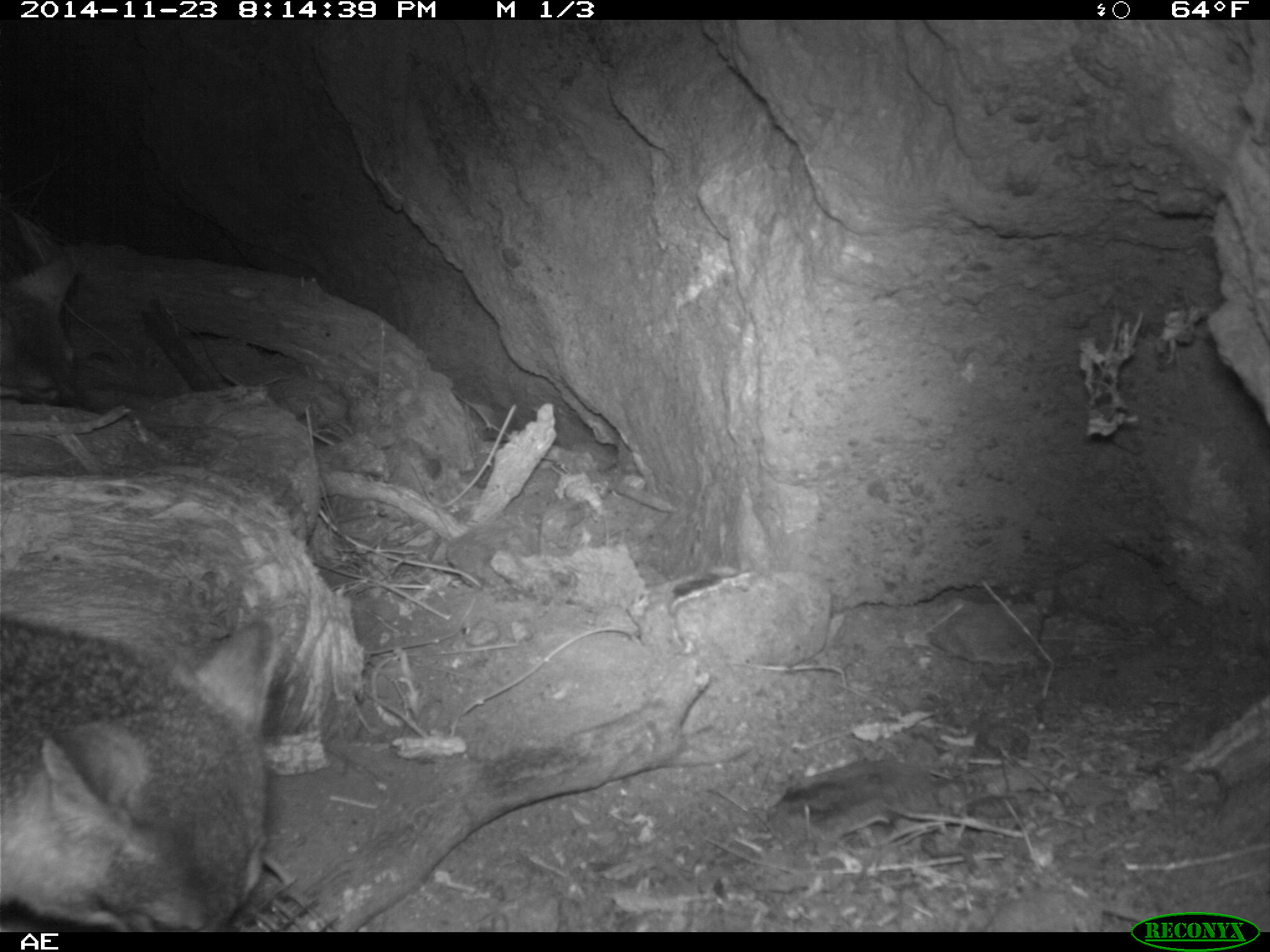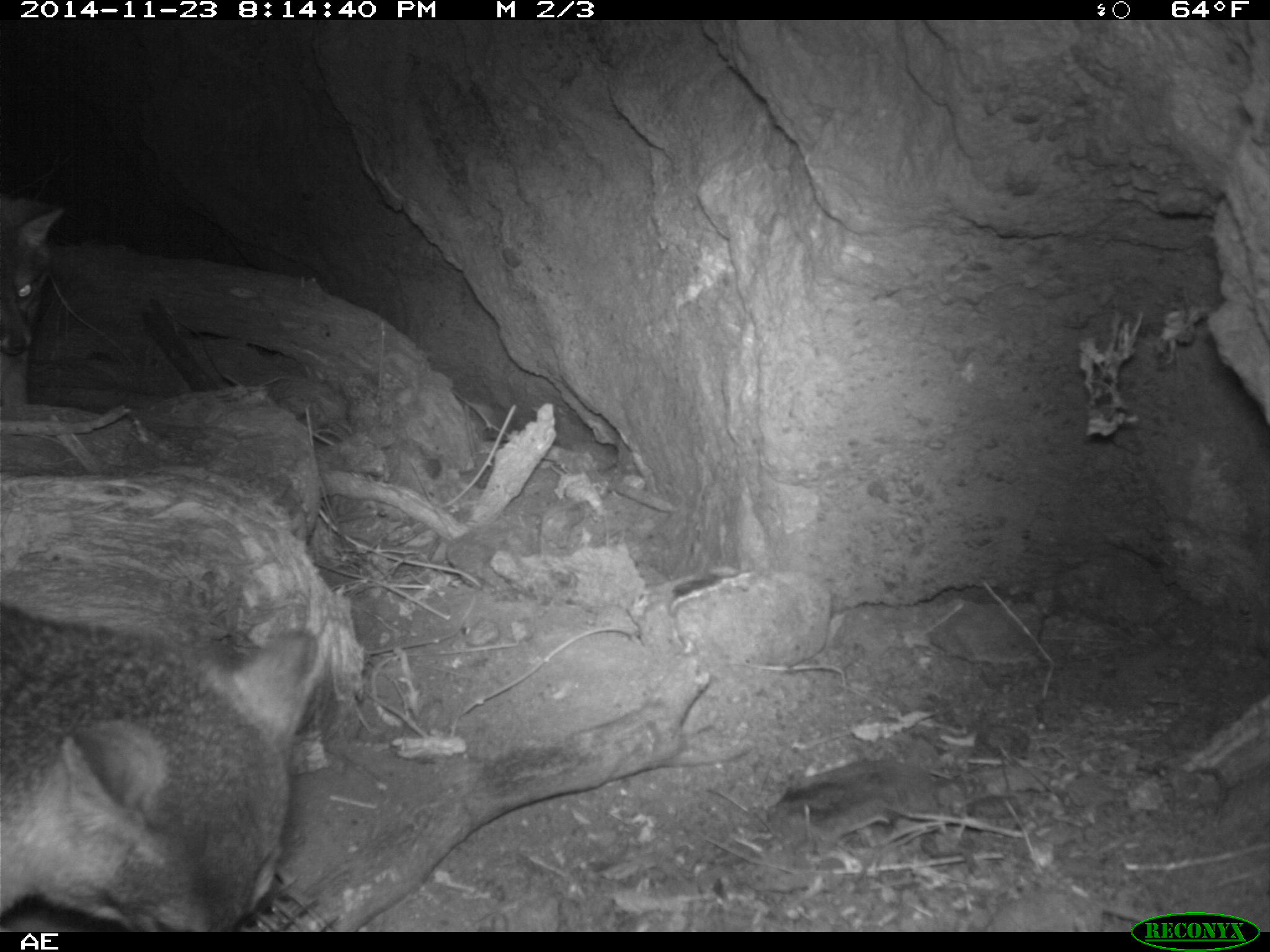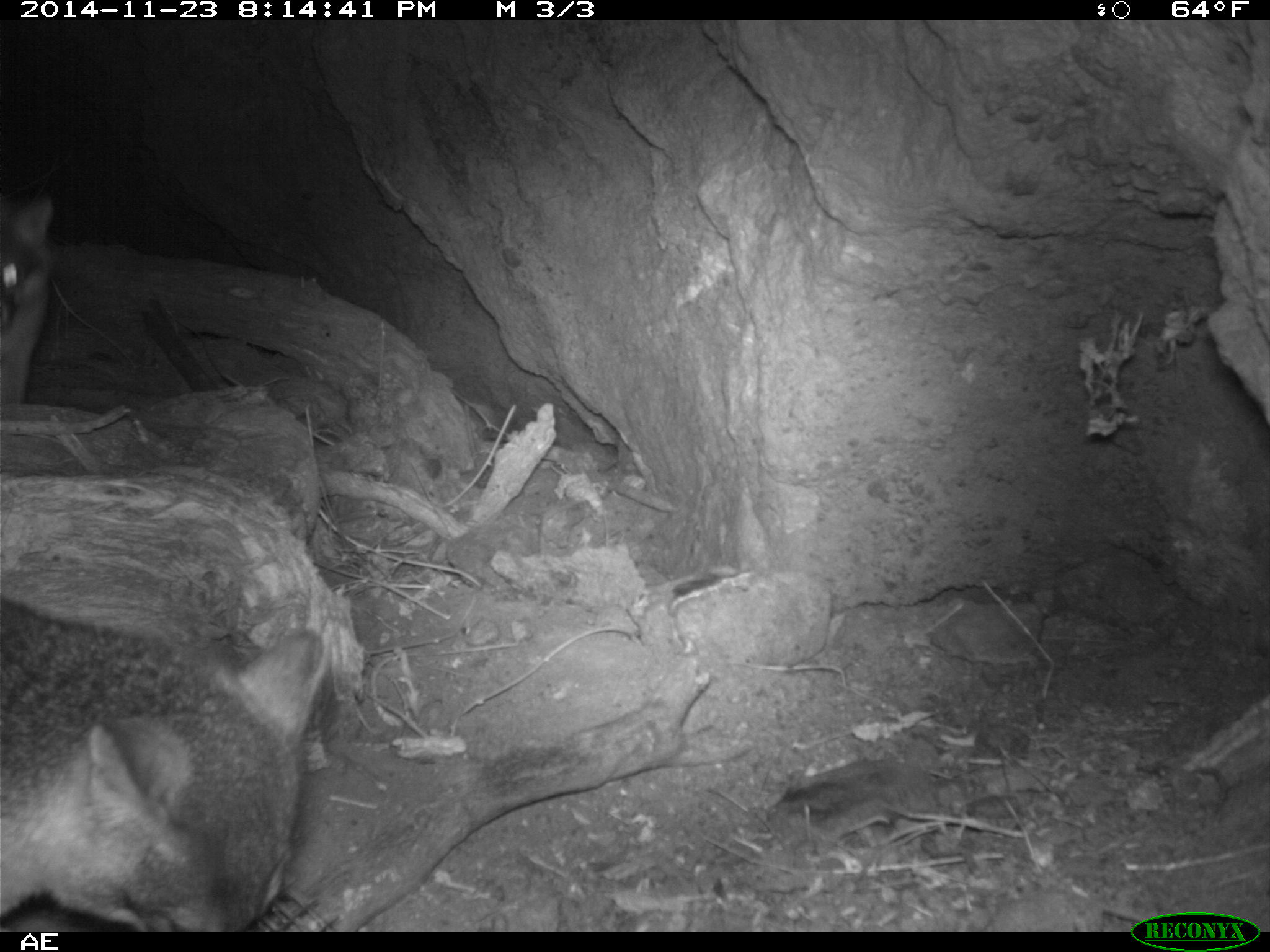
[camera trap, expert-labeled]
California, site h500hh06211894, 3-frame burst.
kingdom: Animalia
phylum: Chordata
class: Mammalia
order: Carnivora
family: Canidae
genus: Urocyon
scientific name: Urocyon littoralis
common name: island fox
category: fox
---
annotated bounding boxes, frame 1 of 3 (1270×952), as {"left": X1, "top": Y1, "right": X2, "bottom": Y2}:
fox: {"left": 0, "top": 612, "right": 277, "bottom": 932}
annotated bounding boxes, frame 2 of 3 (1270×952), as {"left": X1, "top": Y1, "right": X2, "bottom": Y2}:
fox: {"left": 0, "top": 606, "right": 322, "bottom": 932}; {"left": 0, "top": 197, "right": 67, "bottom": 359}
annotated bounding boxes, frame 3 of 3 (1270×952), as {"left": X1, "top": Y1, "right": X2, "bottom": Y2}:
fox: {"left": 1, "top": 596, "right": 328, "bottom": 930}; {"left": 1, "top": 192, "right": 58, "bottom": 404}